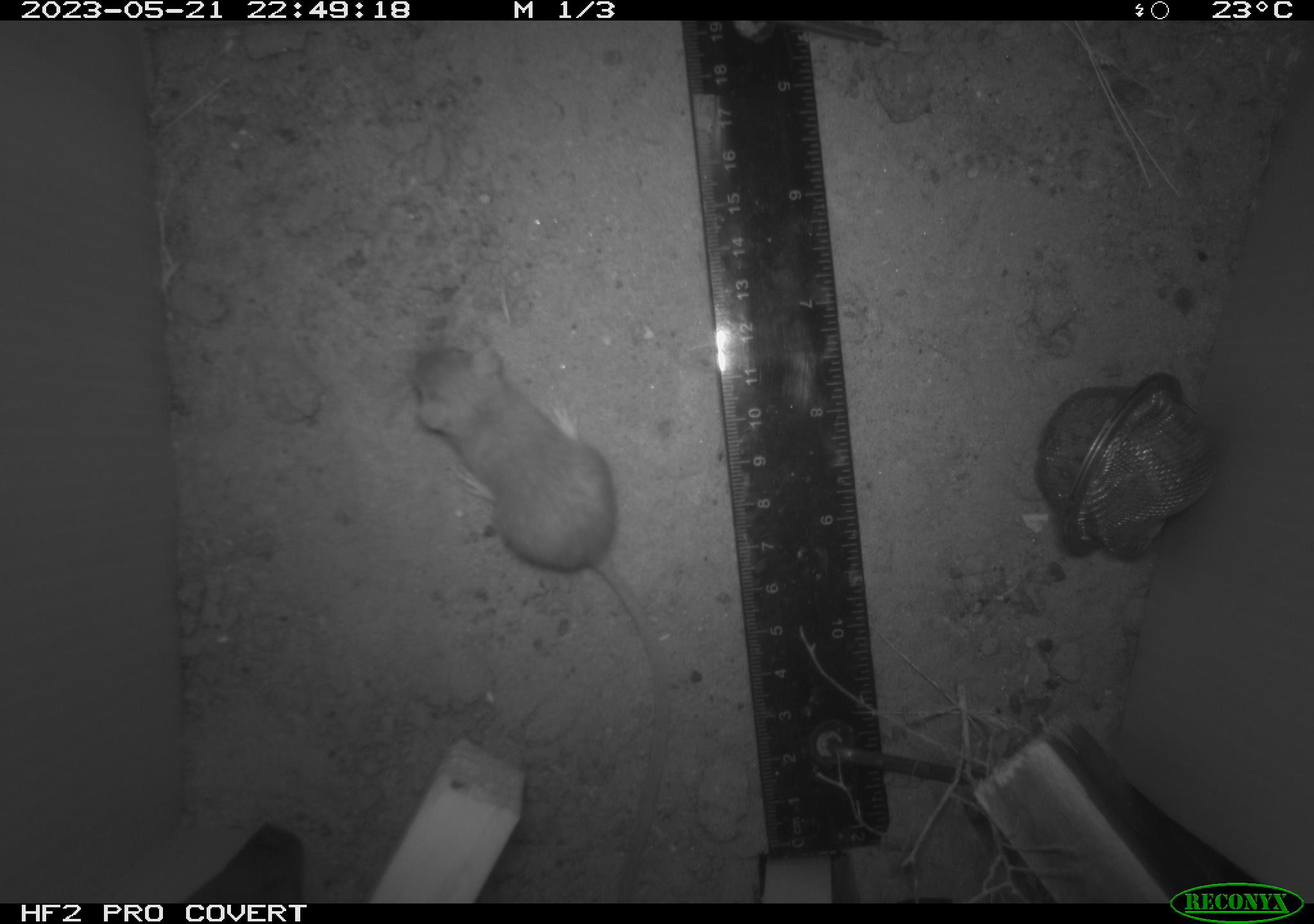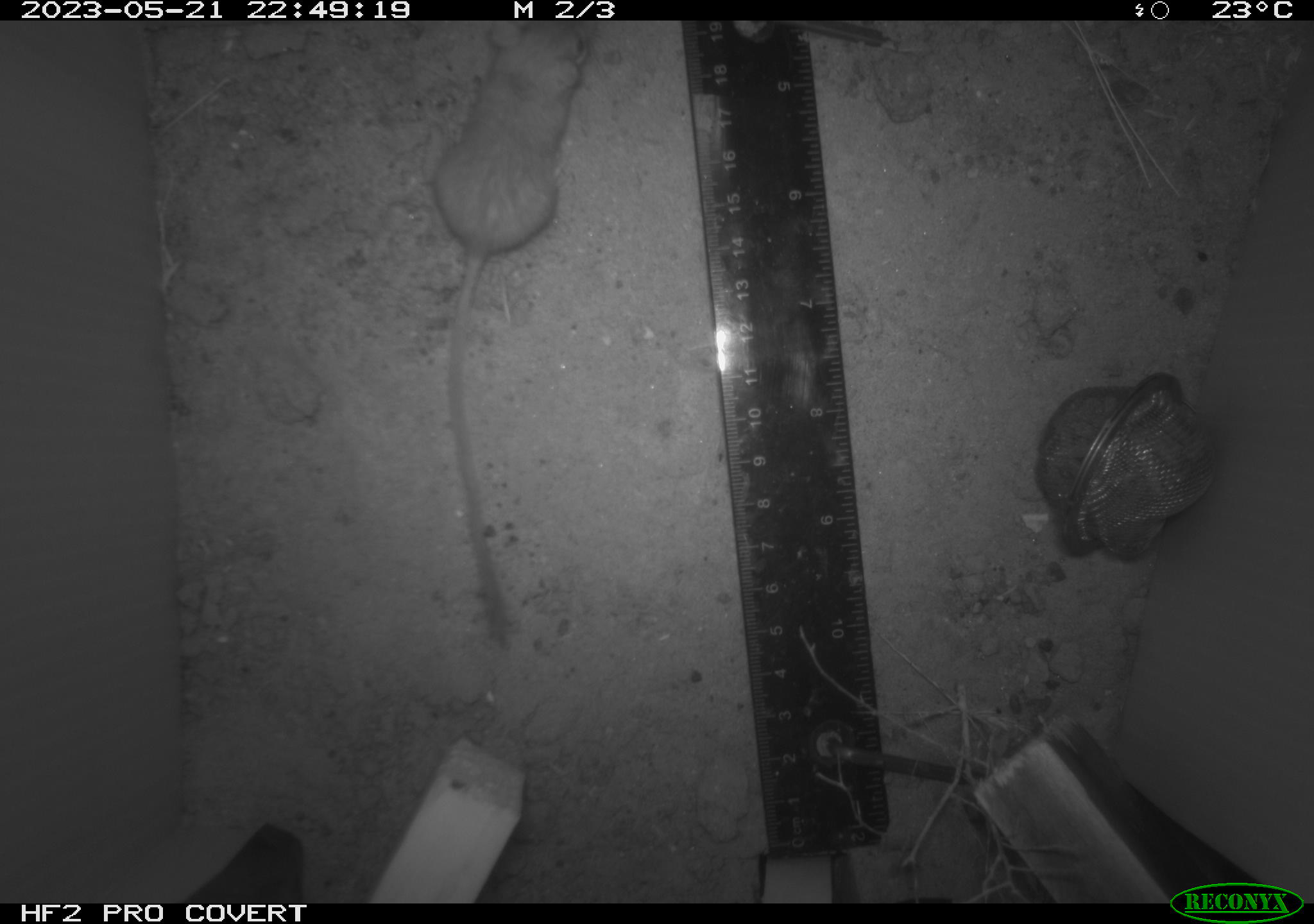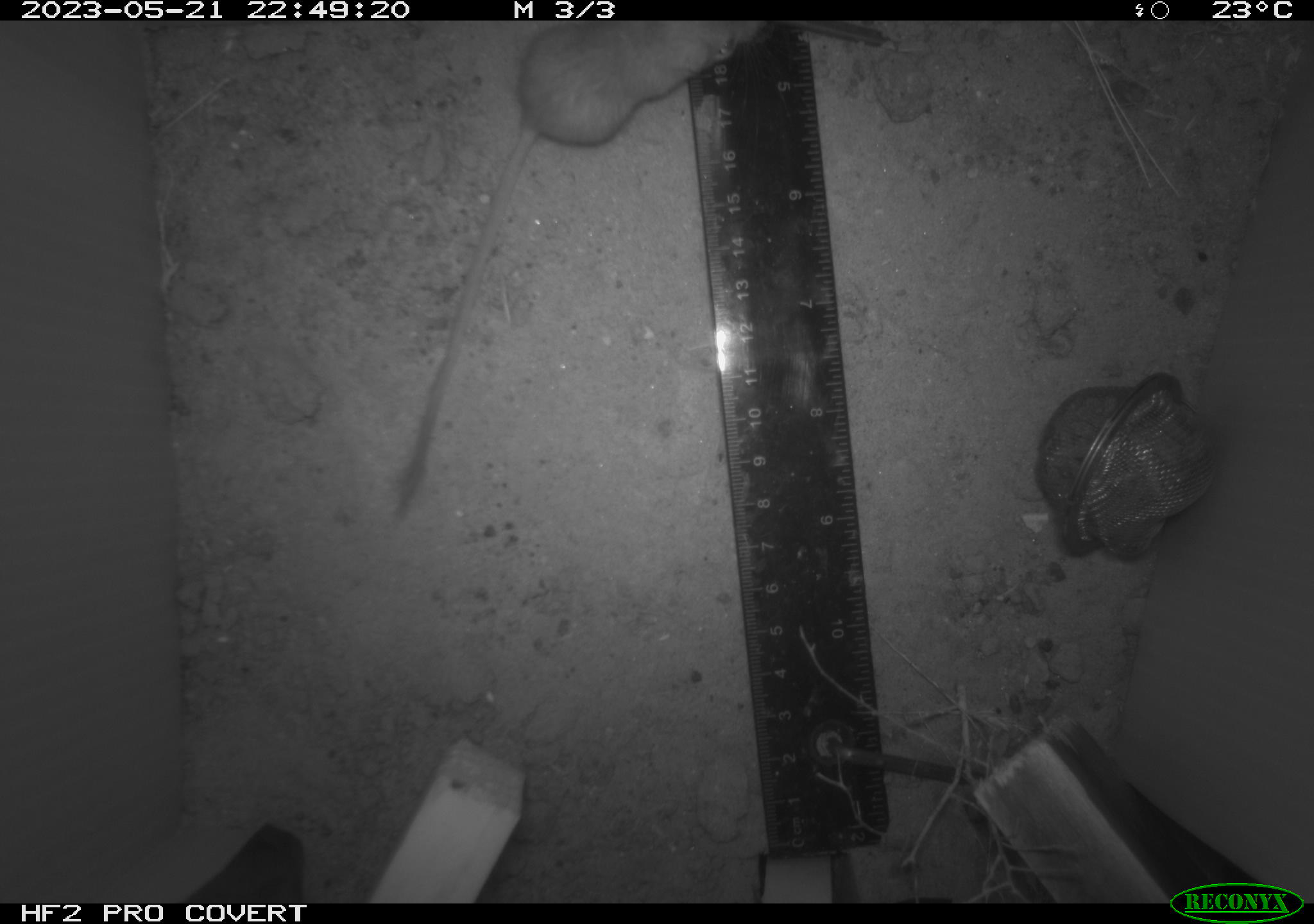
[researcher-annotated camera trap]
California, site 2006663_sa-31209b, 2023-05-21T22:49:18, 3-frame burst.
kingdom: Animalia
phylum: Chordata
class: Mammalia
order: Rodentia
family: Heteromyidae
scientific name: Heteromyidae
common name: kangaroo rats and pocket mice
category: heteromyidae family